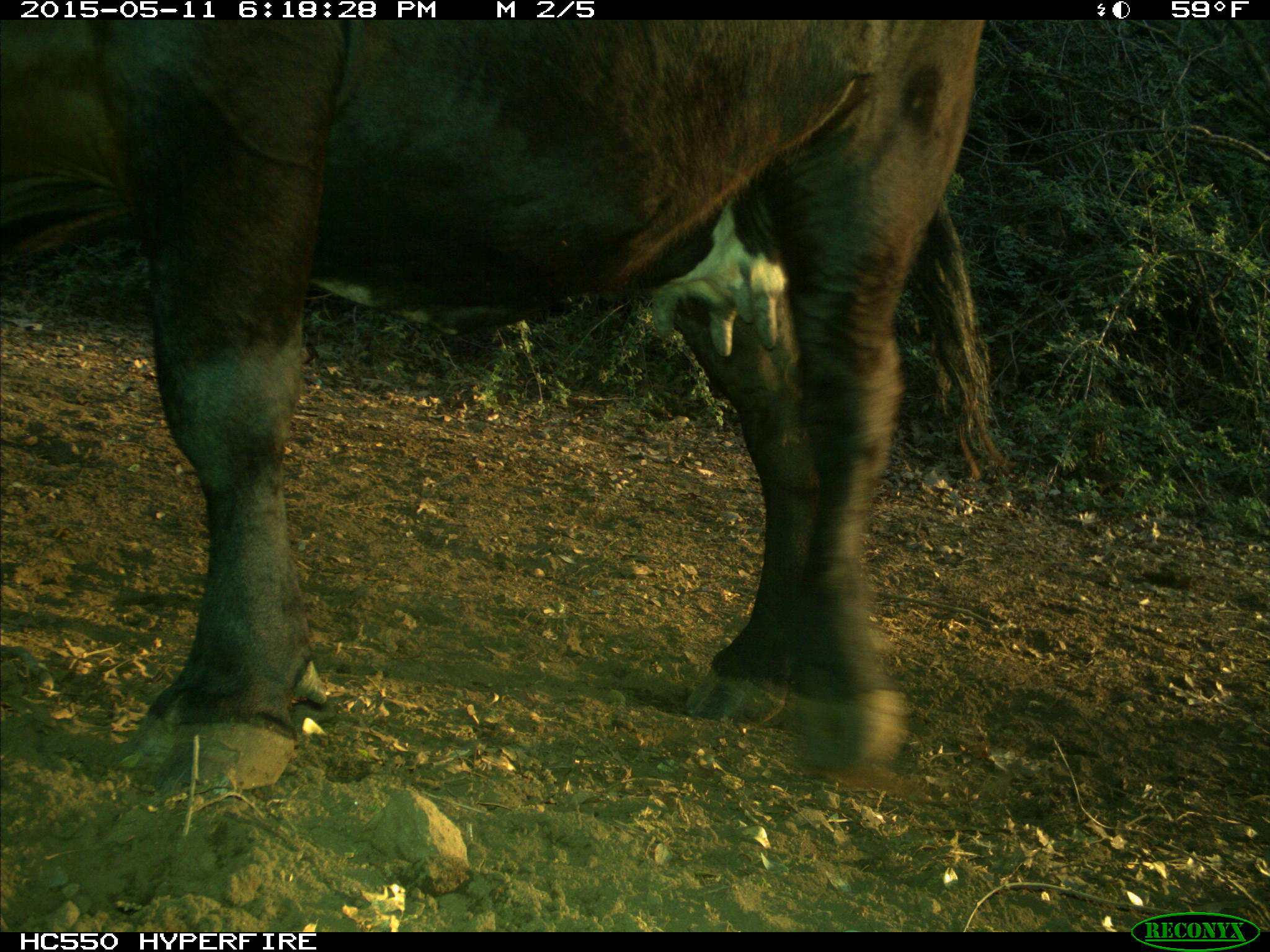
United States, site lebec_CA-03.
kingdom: Animalia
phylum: Chordata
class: Mammalia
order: Artiodactyla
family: Bovidae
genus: Bos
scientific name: Bos taurus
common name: domestic cow